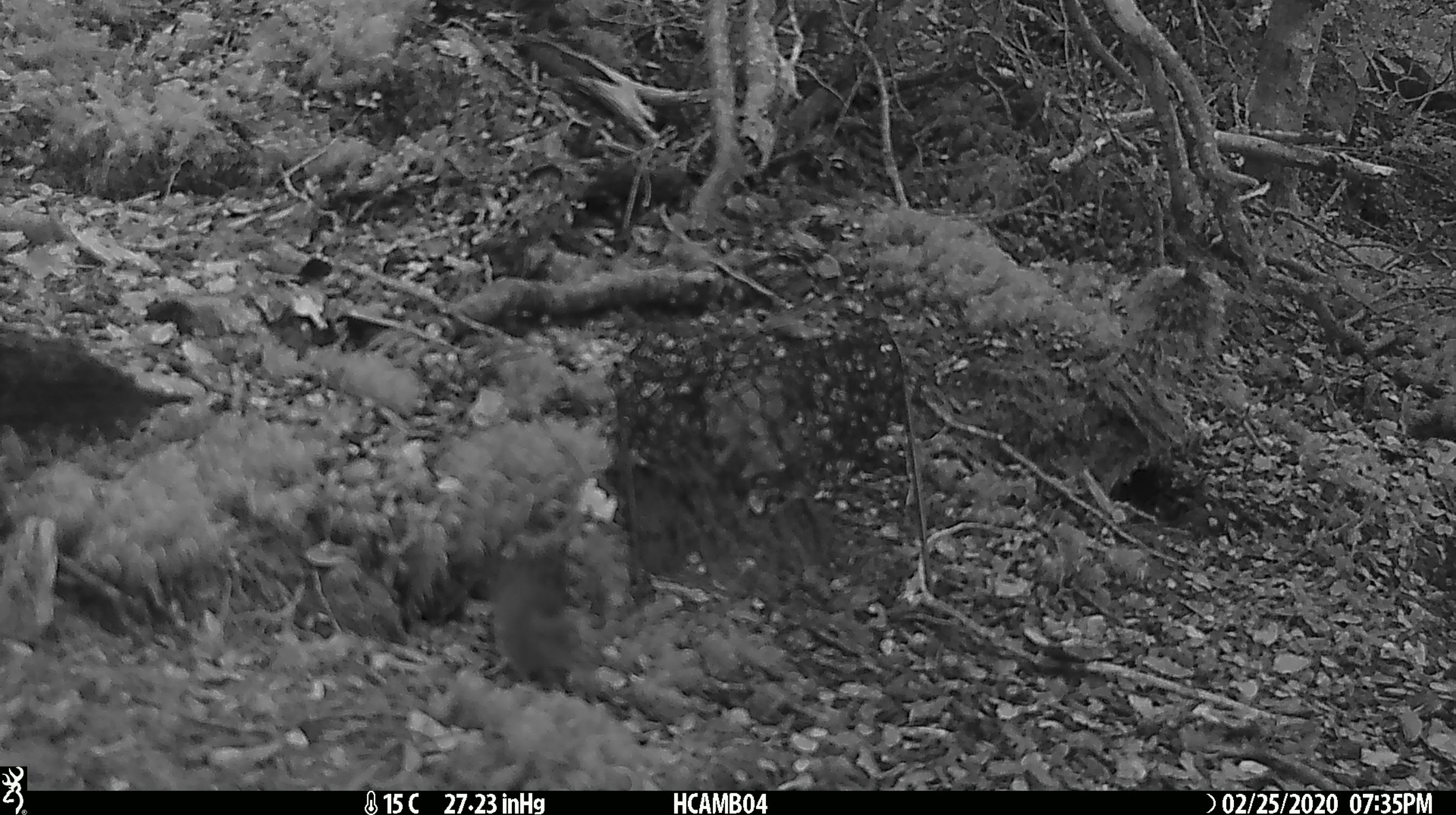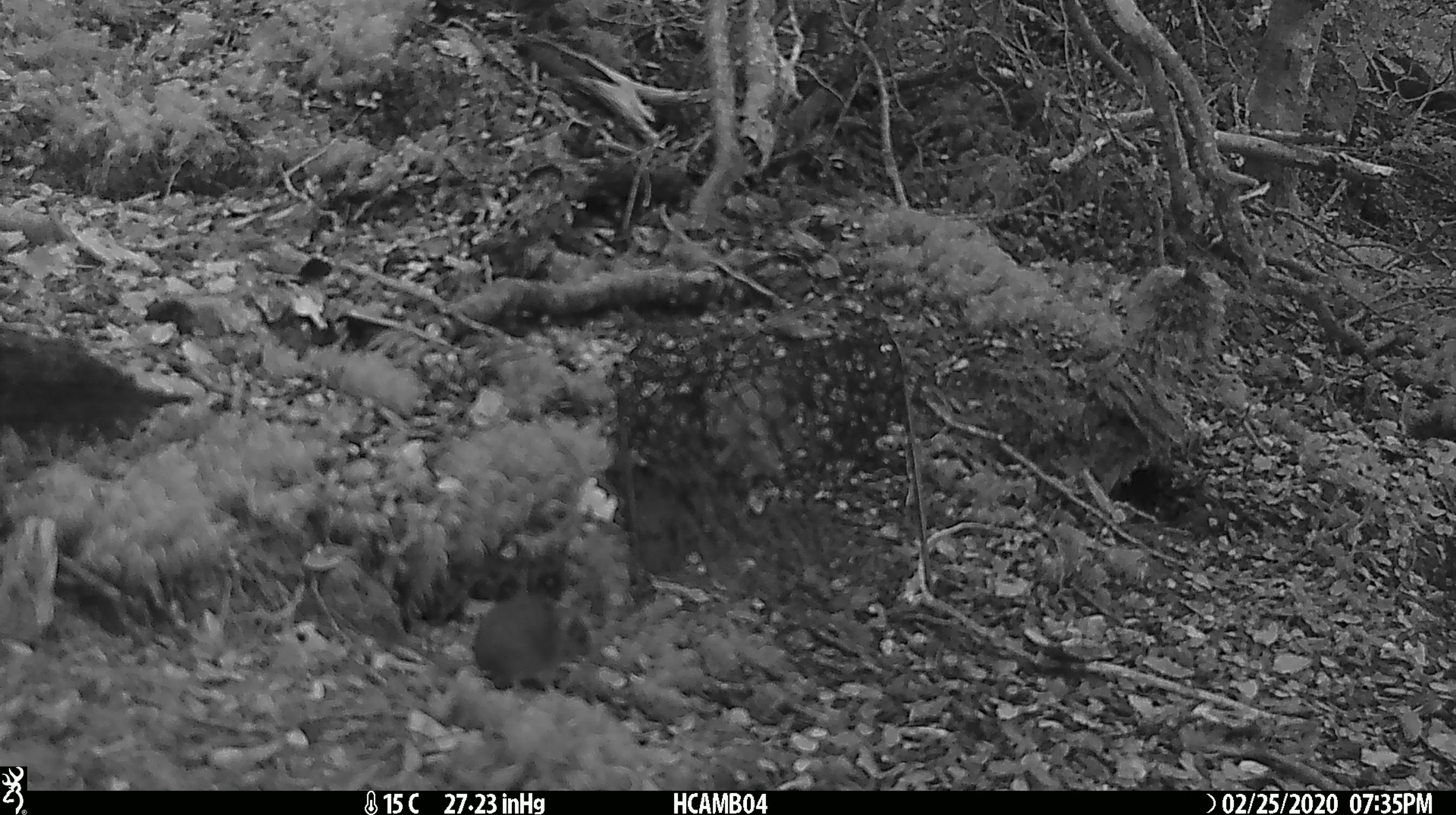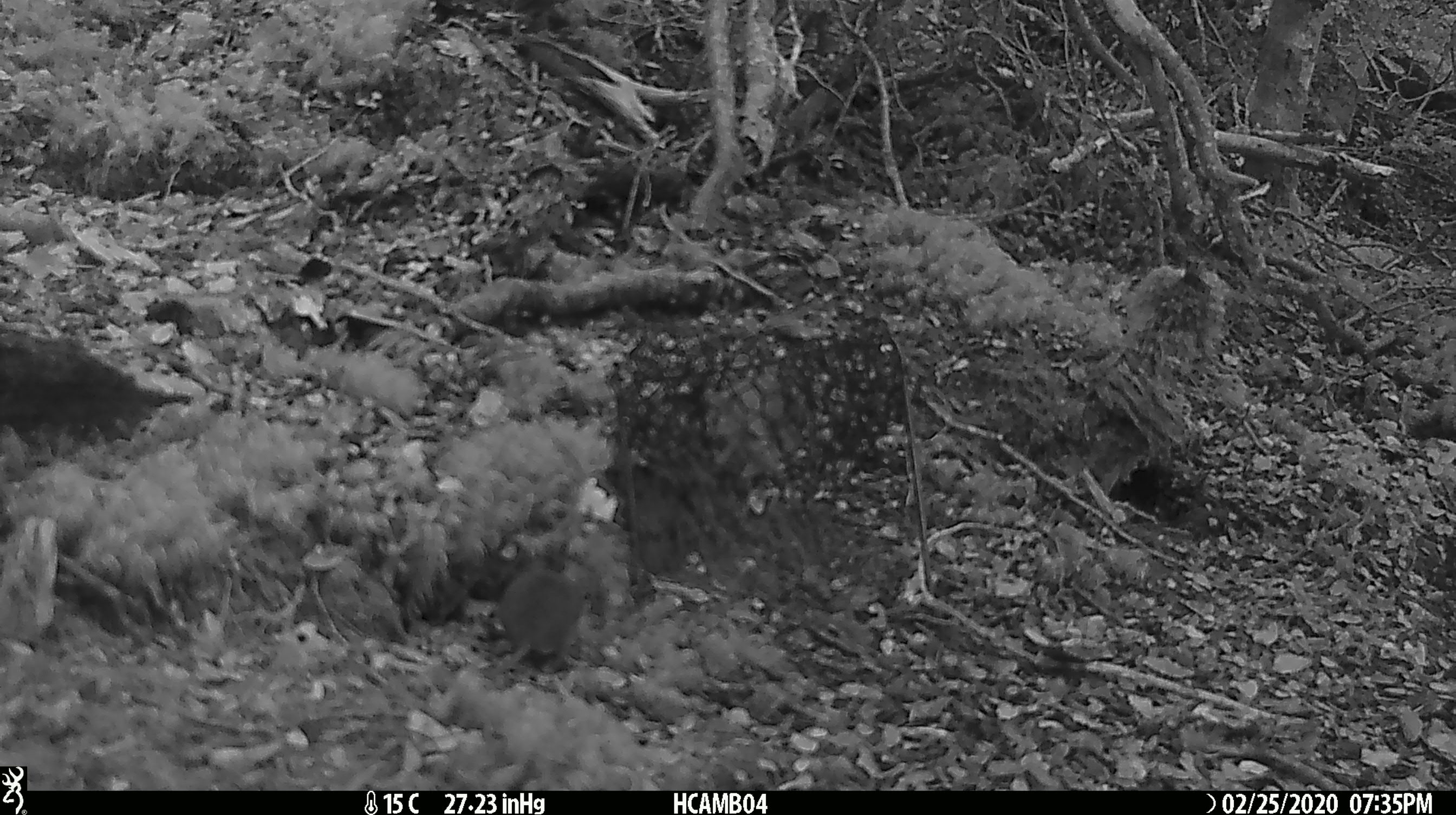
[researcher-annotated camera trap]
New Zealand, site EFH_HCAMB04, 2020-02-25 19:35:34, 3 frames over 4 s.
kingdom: Animalia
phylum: Chordata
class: Mammalia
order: Rodentia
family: Muridae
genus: Mus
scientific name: Mus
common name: mouse